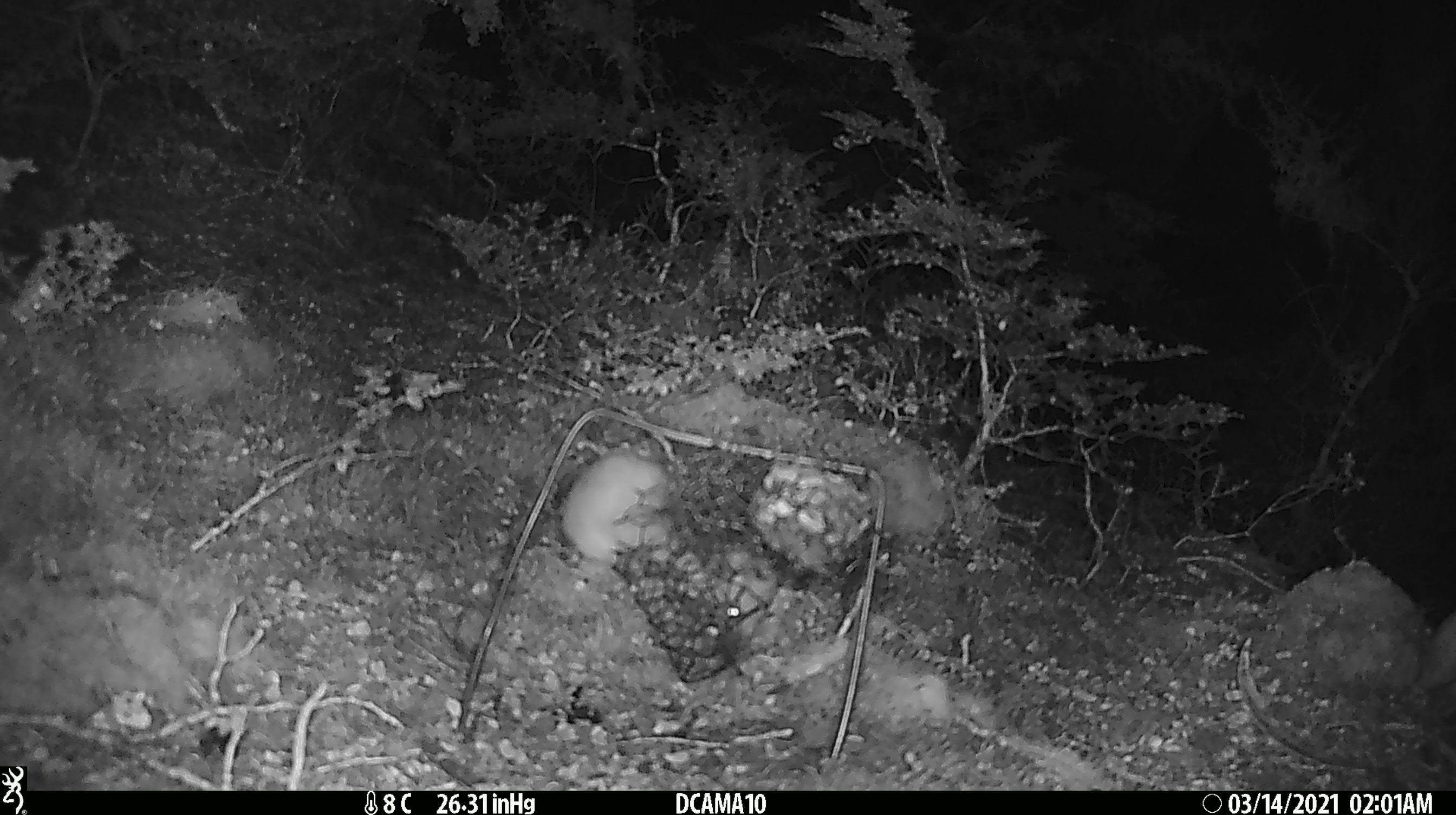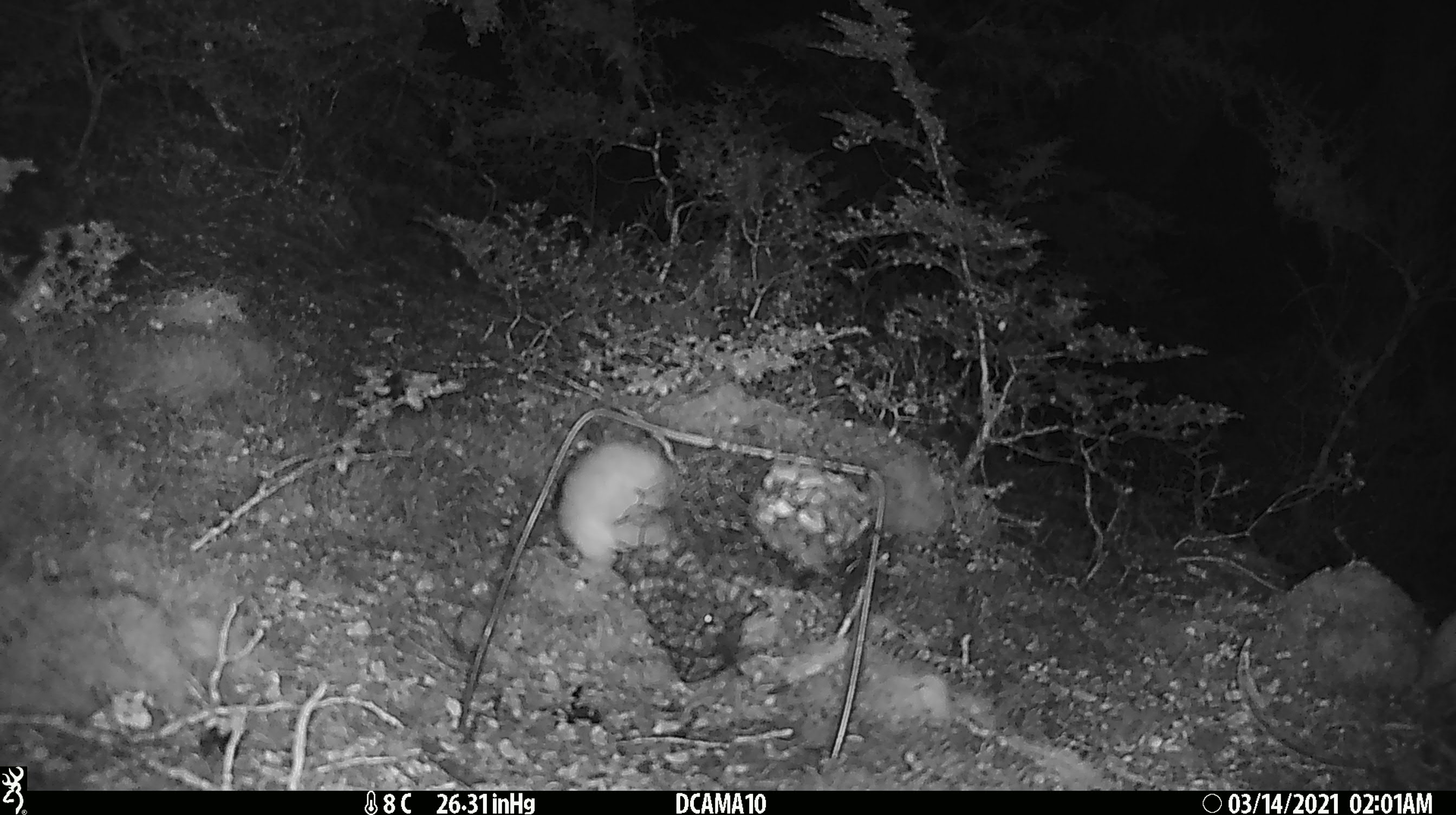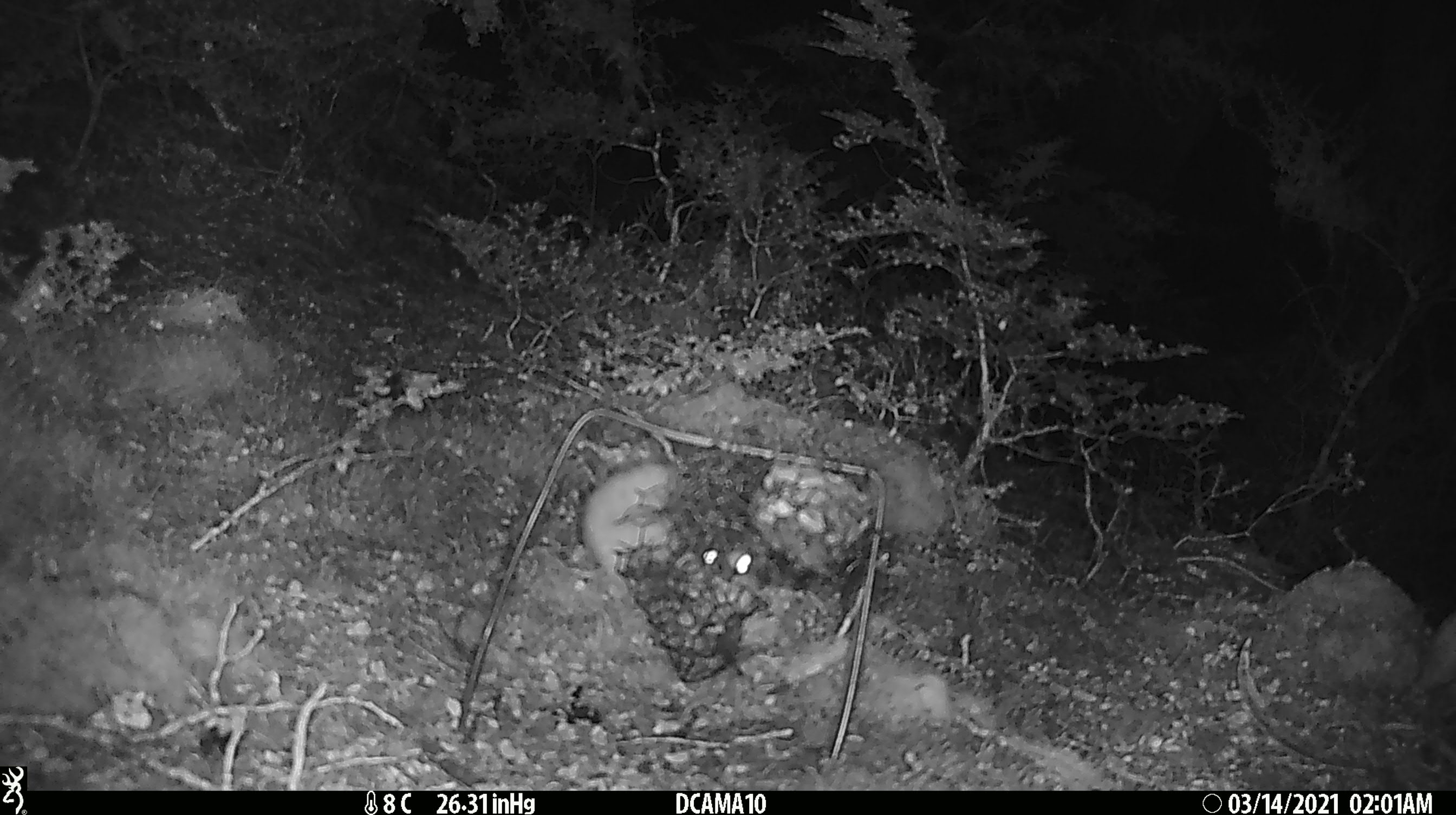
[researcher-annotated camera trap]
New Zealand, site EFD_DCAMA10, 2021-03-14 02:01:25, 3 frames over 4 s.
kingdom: Animalia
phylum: Chordata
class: Mammalia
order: Carnivora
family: Mustelidae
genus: Mustela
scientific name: Mustela erminea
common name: stoat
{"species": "stoat (Mustela erminea)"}